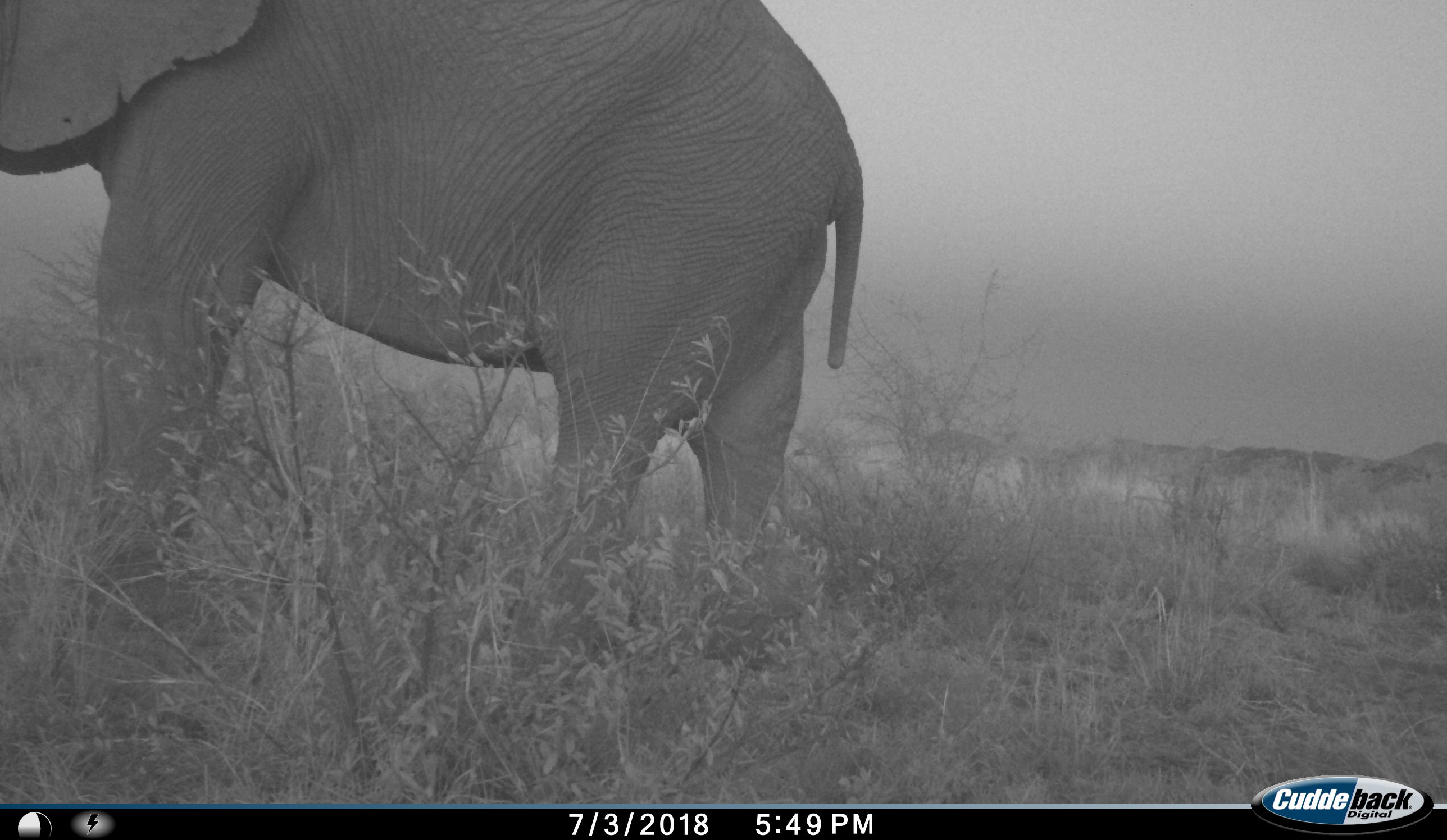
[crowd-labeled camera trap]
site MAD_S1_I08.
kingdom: Animalia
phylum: Chordata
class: Mammalia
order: Proboscidea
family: Elephantidae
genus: Loxodonta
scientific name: Loxodonta africana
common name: african bush elephant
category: elephant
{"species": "elephant (african bush elephant) (Loxodonta africana)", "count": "1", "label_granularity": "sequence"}